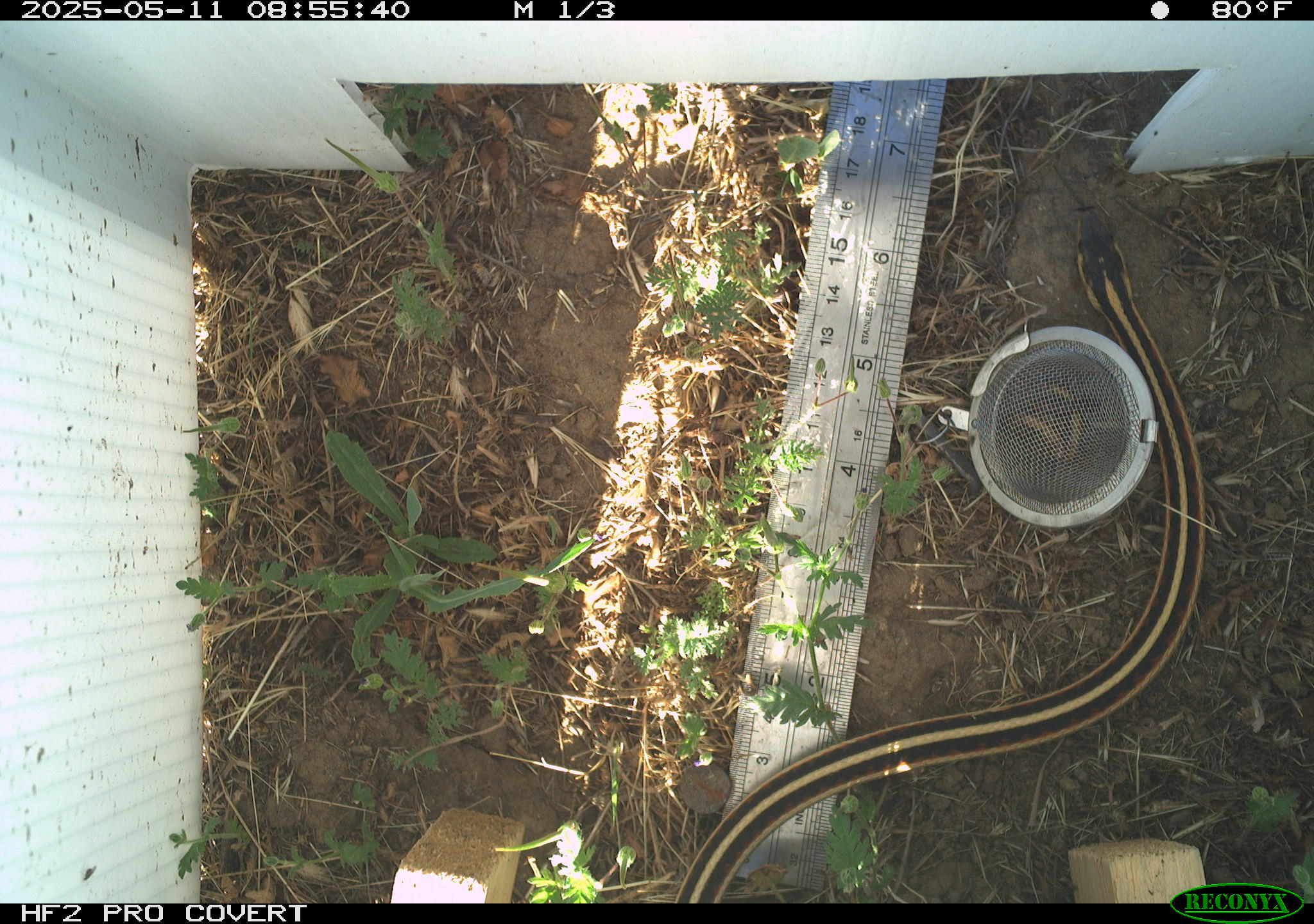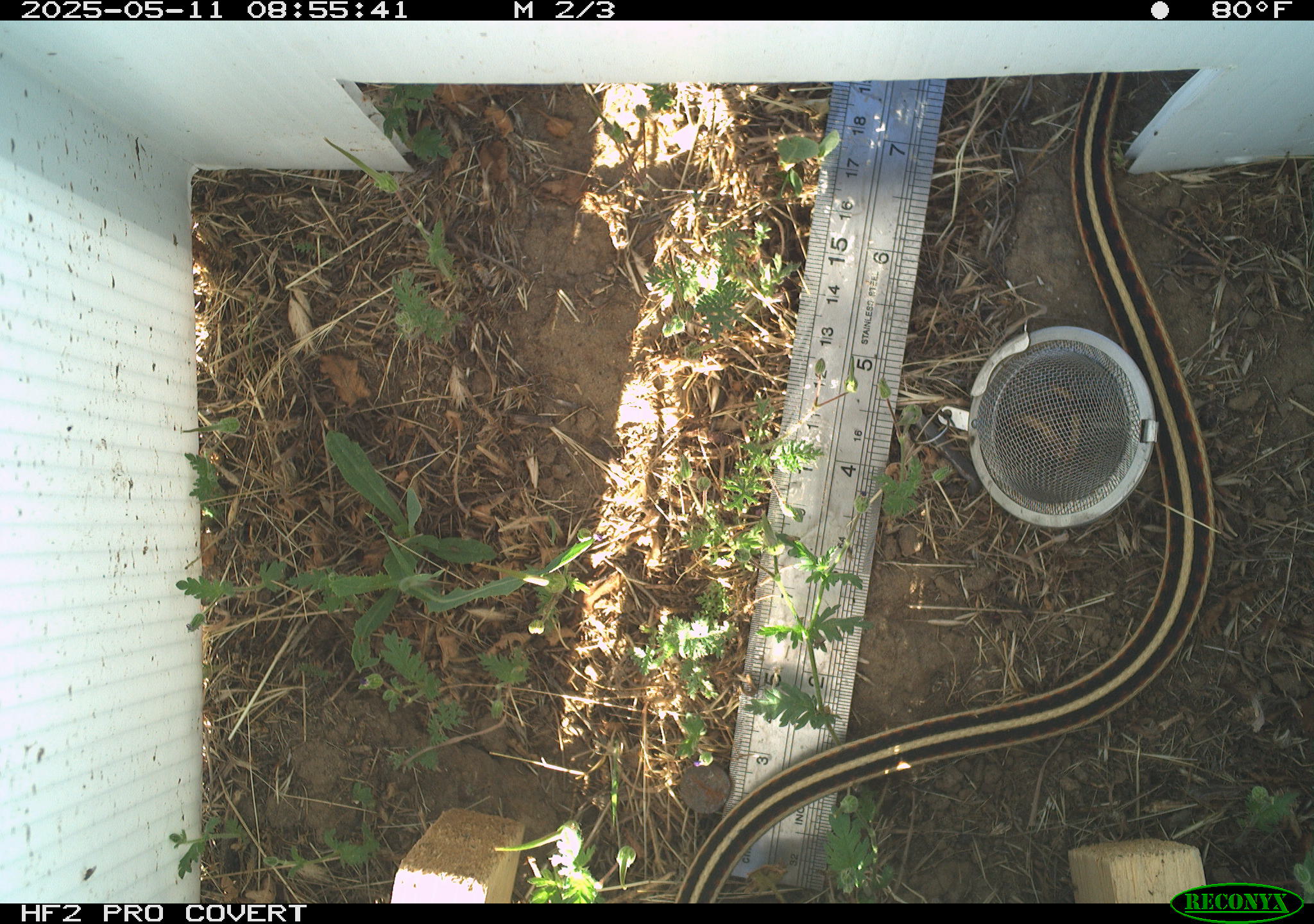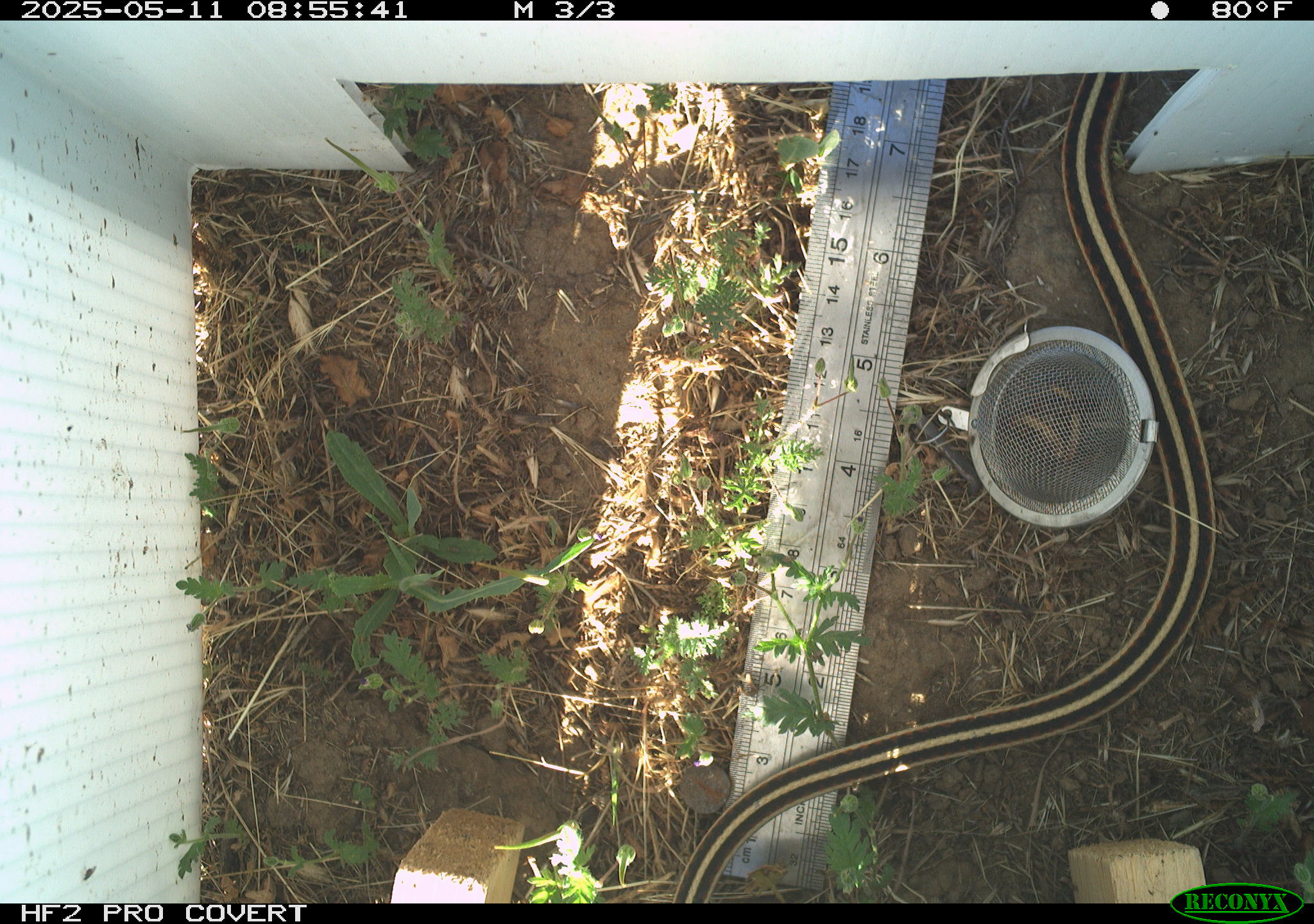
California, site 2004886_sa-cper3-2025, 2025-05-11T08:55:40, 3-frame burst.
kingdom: Animalia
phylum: Chordata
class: Reptilia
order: Squamata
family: Colubridae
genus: Thamnophis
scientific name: Thamnophis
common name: american gartersnakes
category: thamnophis species